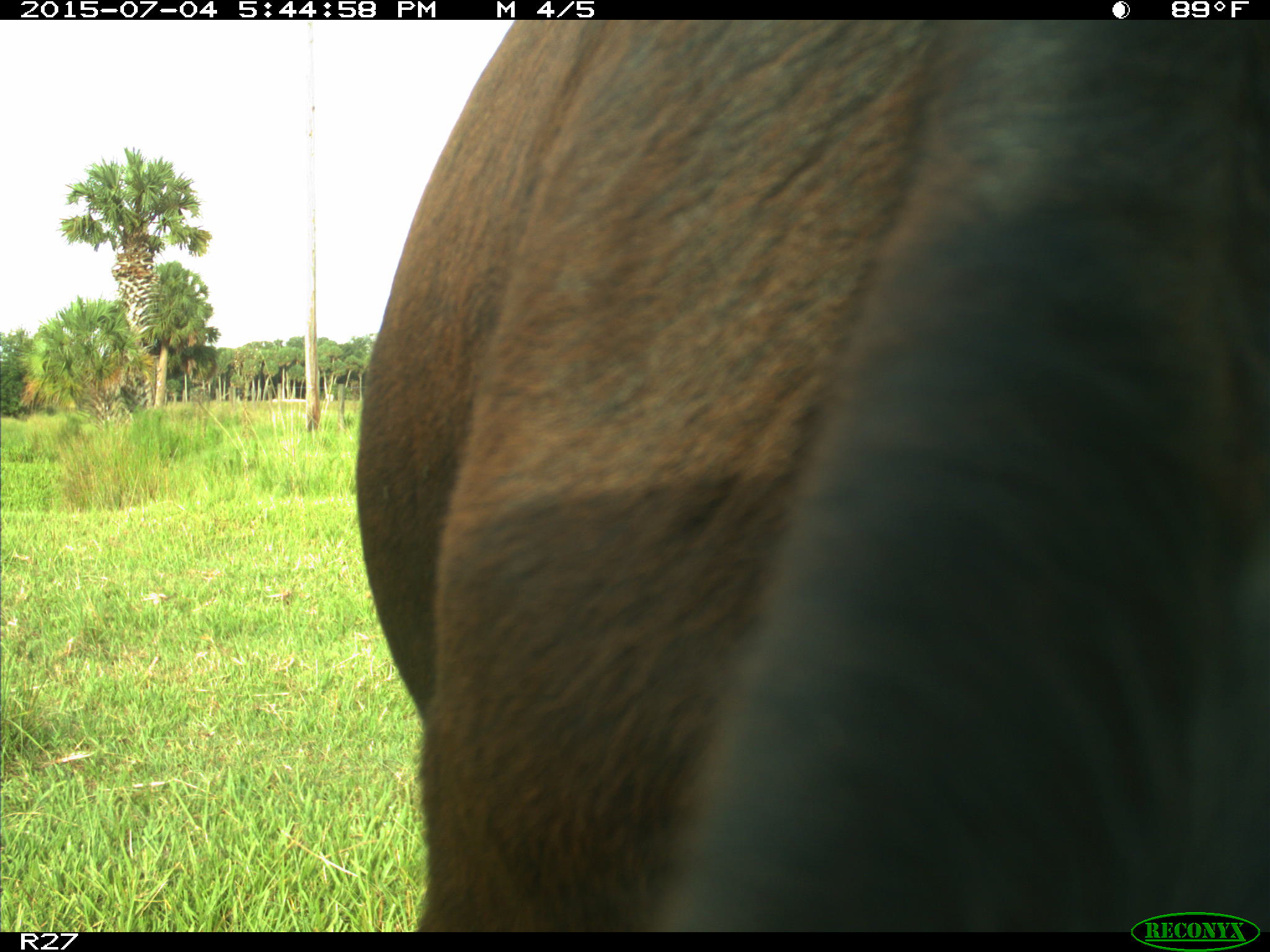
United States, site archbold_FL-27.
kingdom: Animalia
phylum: Chordata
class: Mammalia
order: Artiodactyla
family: Bovidae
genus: Bos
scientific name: Bos taurus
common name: domestic cow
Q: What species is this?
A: Bos taurus (domestic cow).